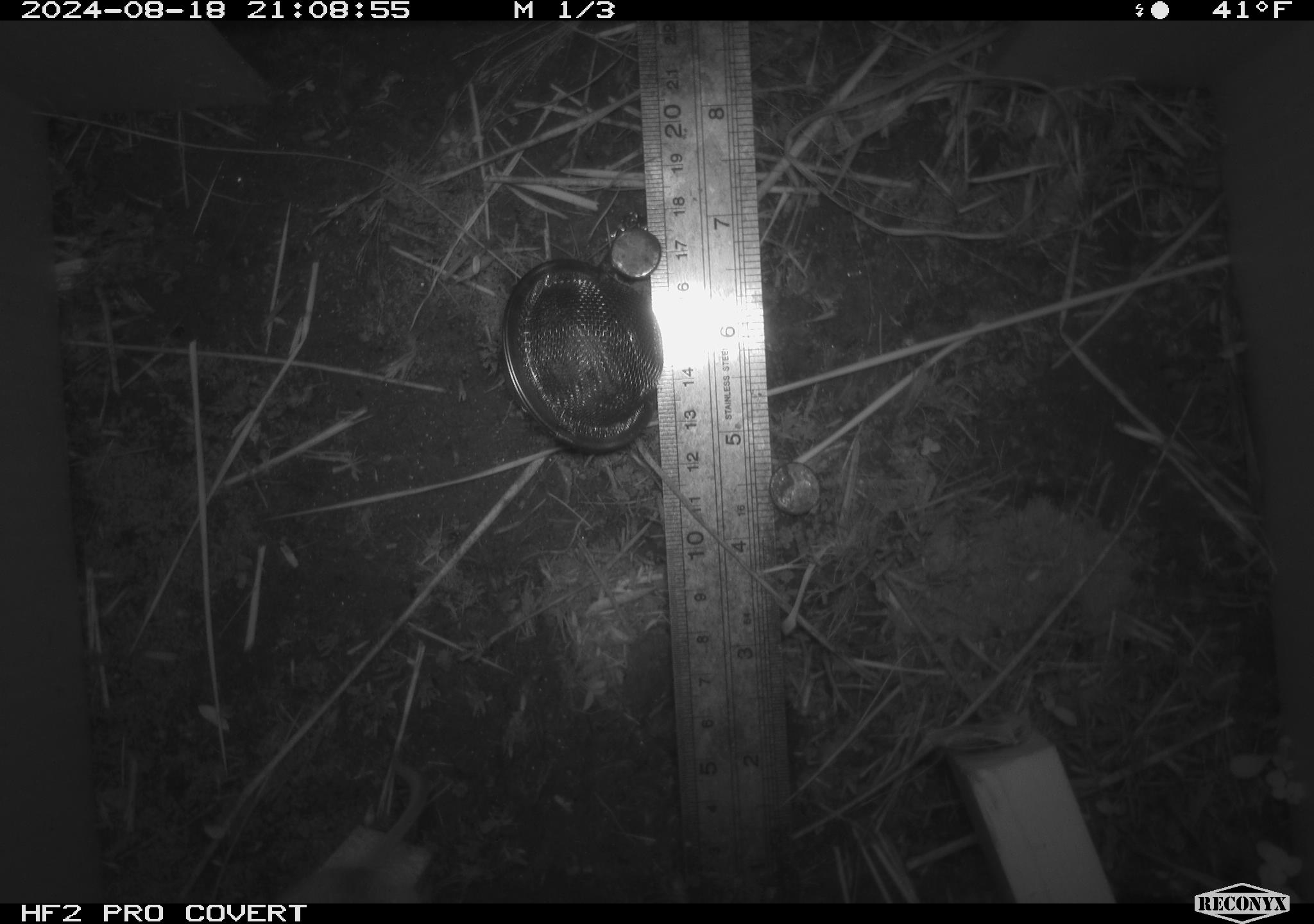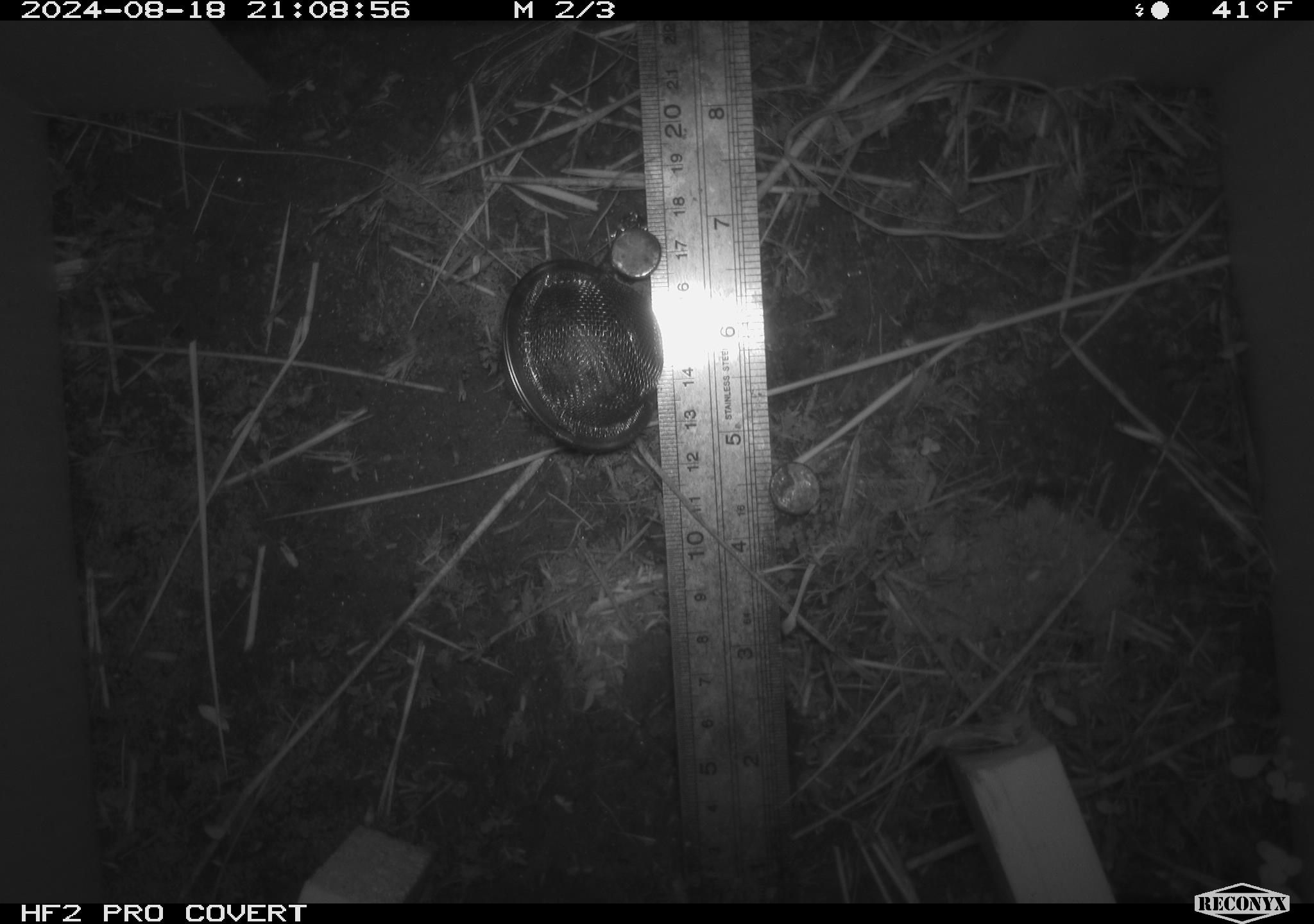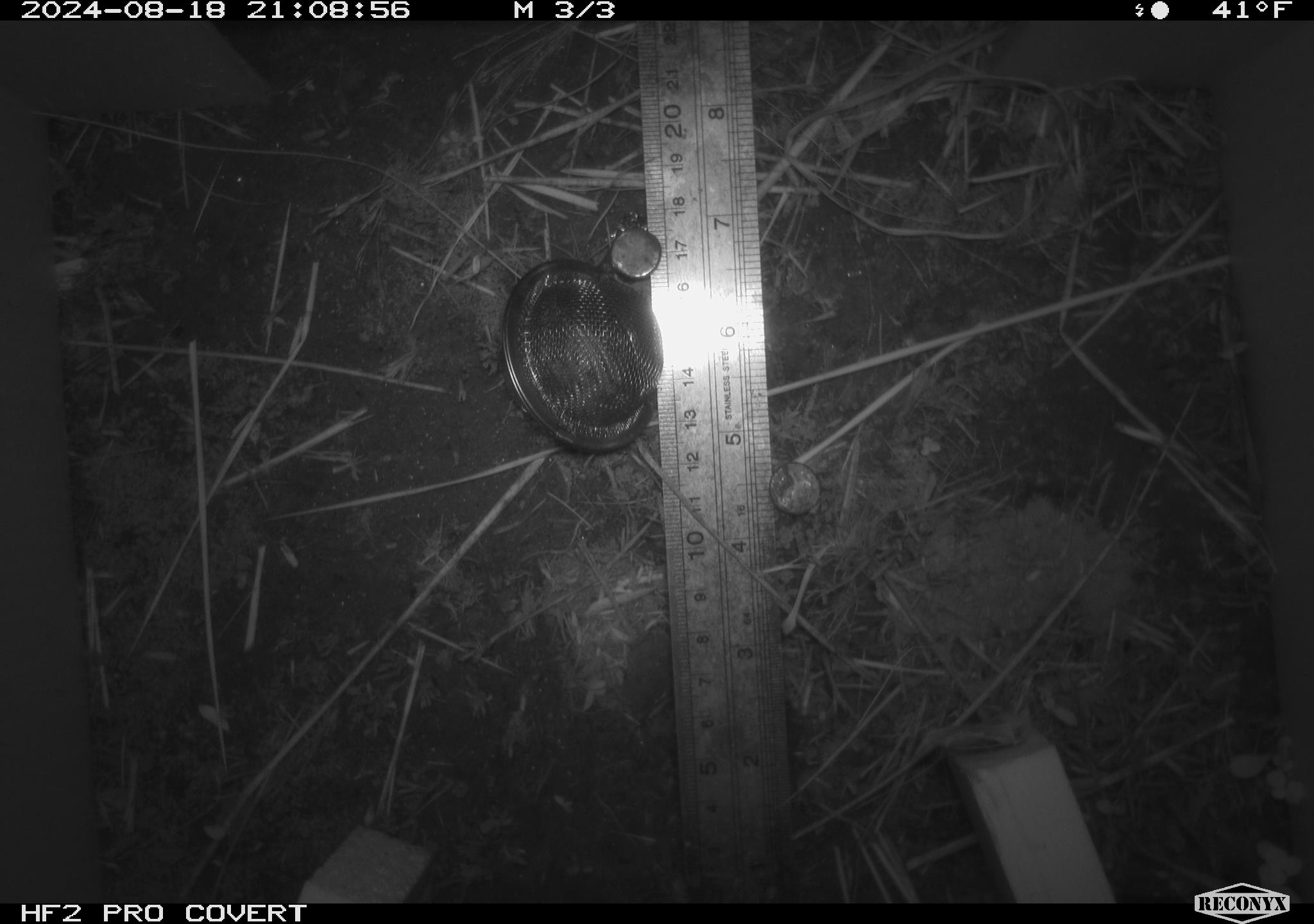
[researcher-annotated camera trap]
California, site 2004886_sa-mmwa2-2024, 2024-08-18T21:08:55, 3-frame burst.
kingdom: Animalia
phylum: Chordata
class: Mammalia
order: Eulipotyphla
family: Soricidae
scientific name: Soricidae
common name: shrews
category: soricidae family